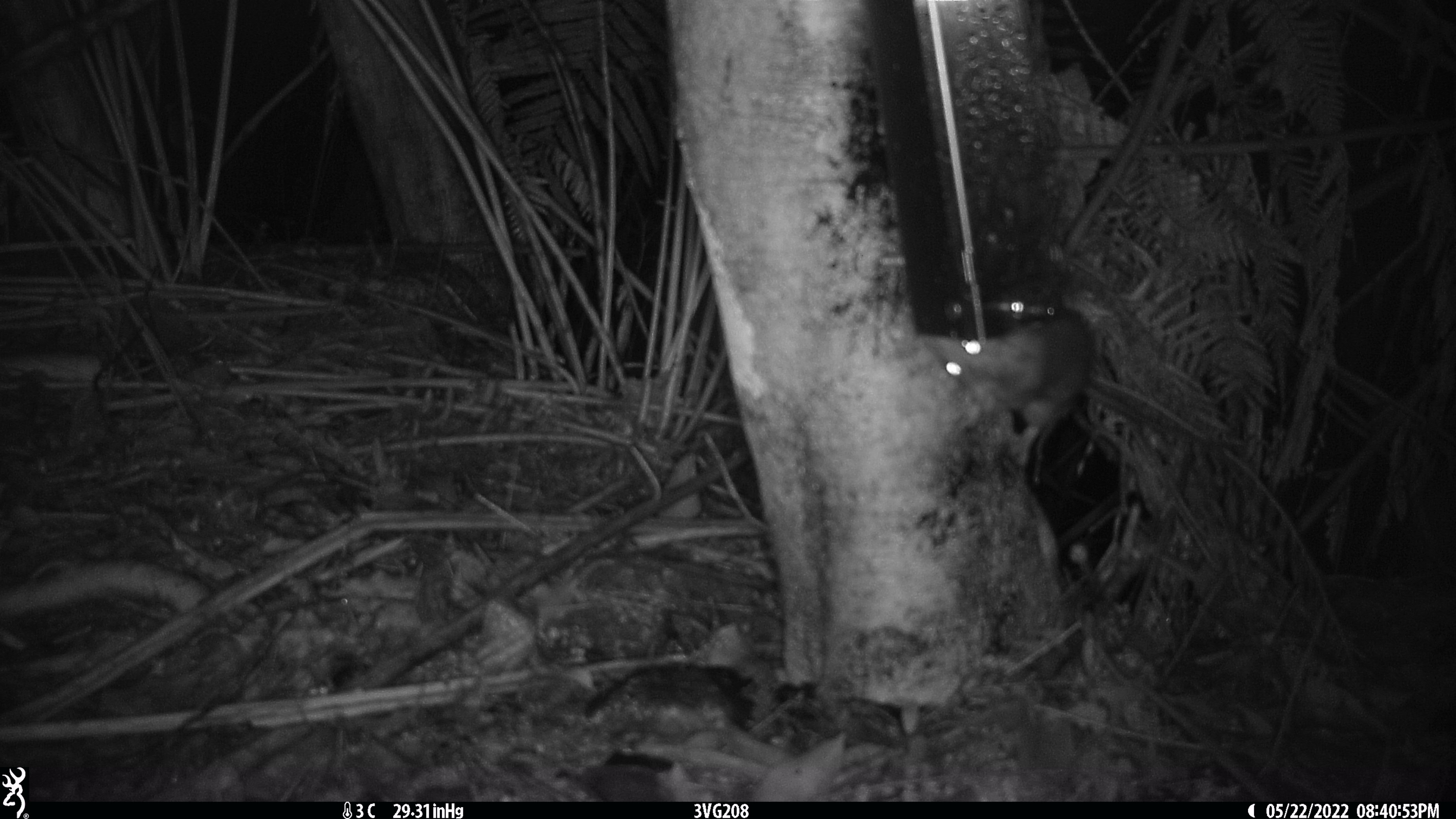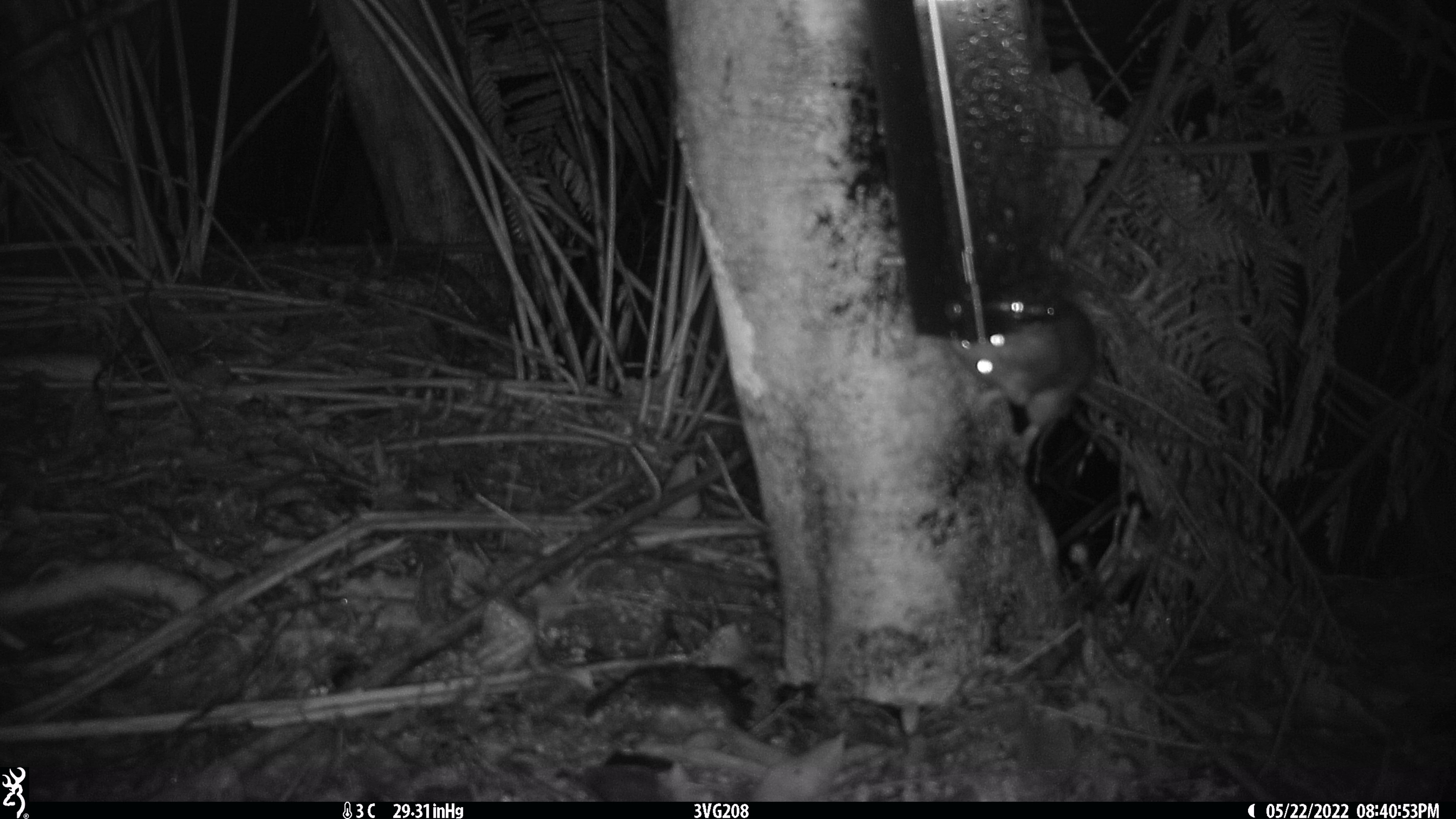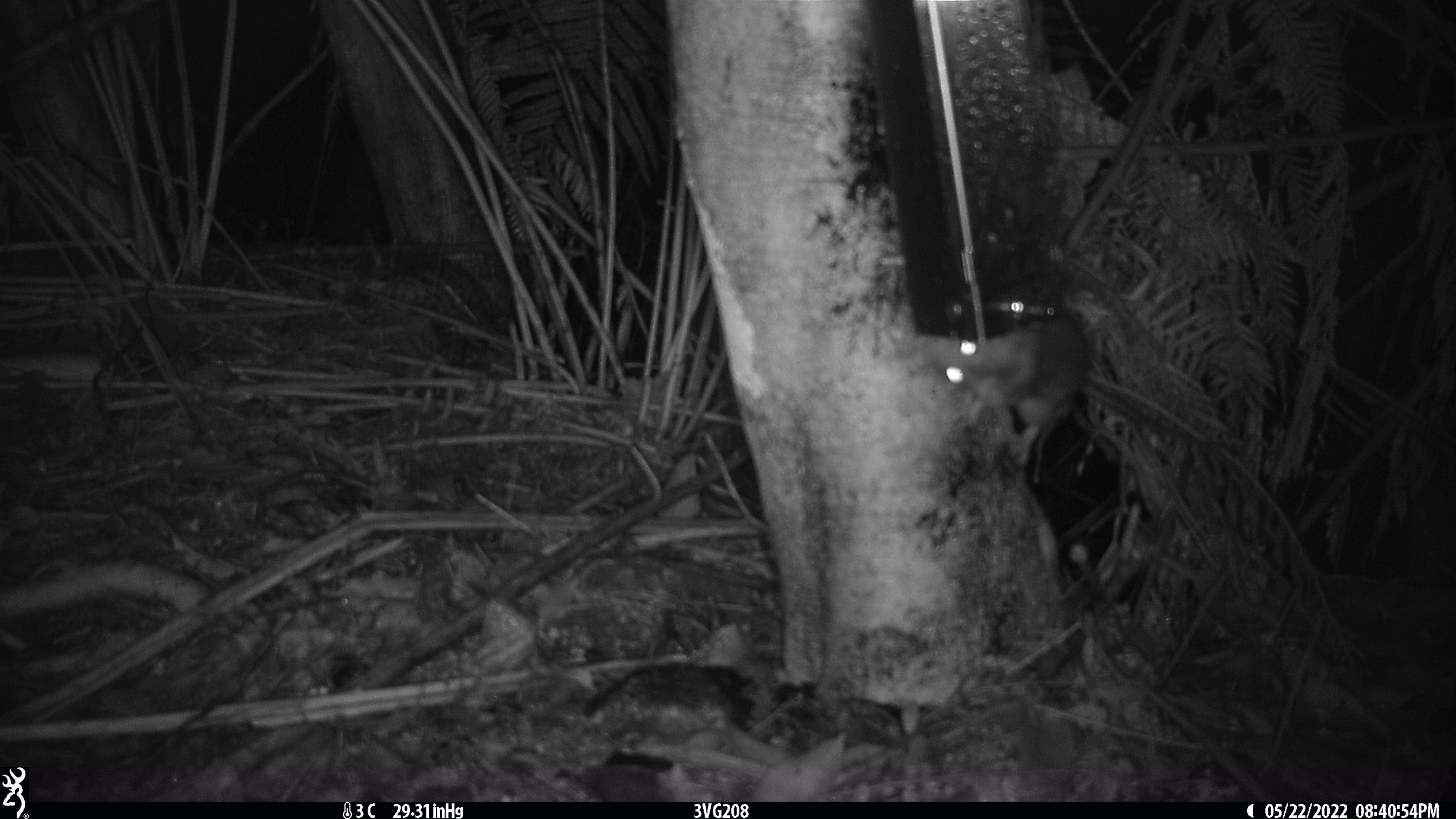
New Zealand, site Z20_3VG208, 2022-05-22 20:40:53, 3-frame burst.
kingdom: Animalia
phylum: Chordata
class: Mammalia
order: Rodentia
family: Muridae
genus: Rattus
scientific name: Rattus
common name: rat